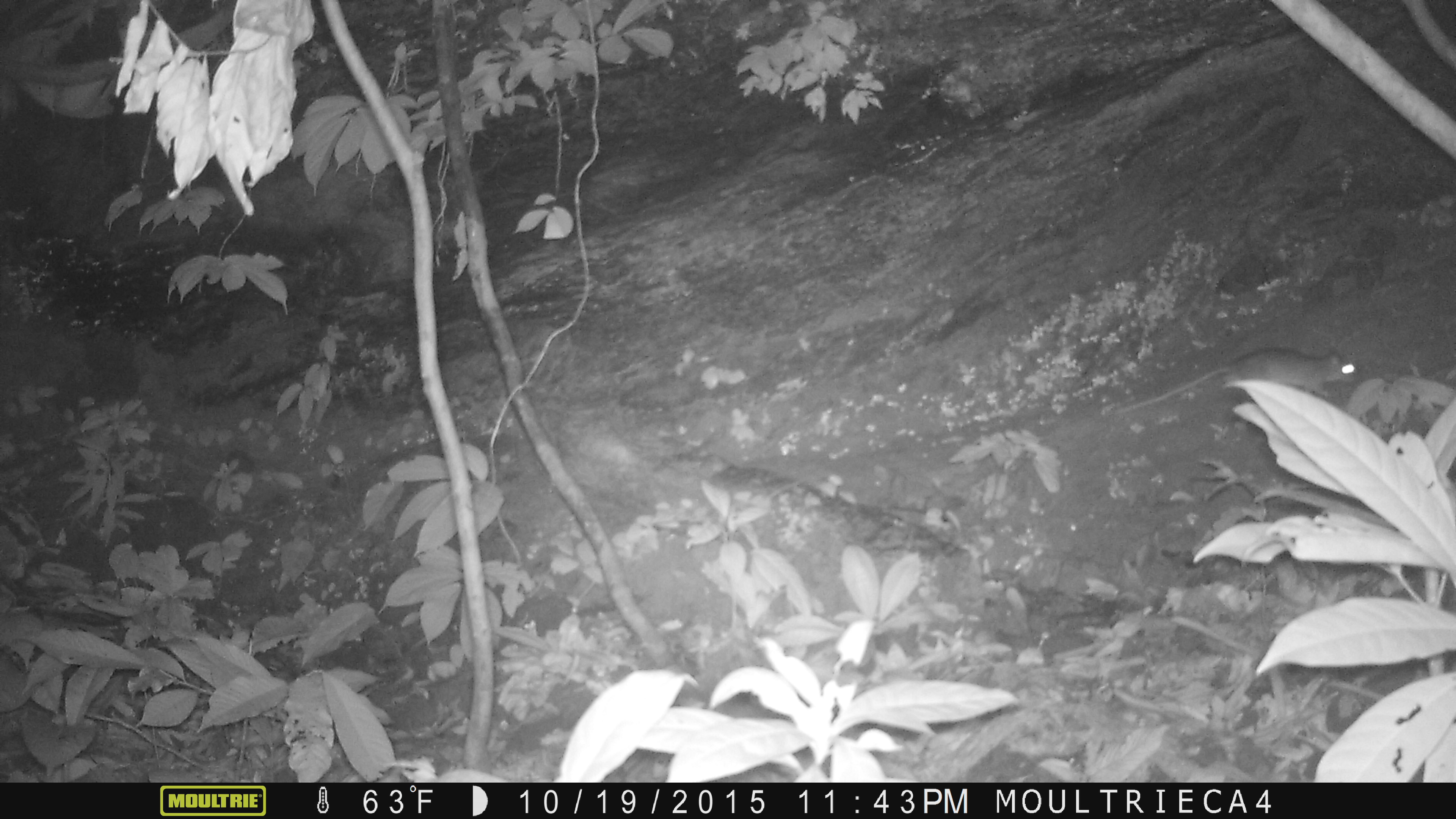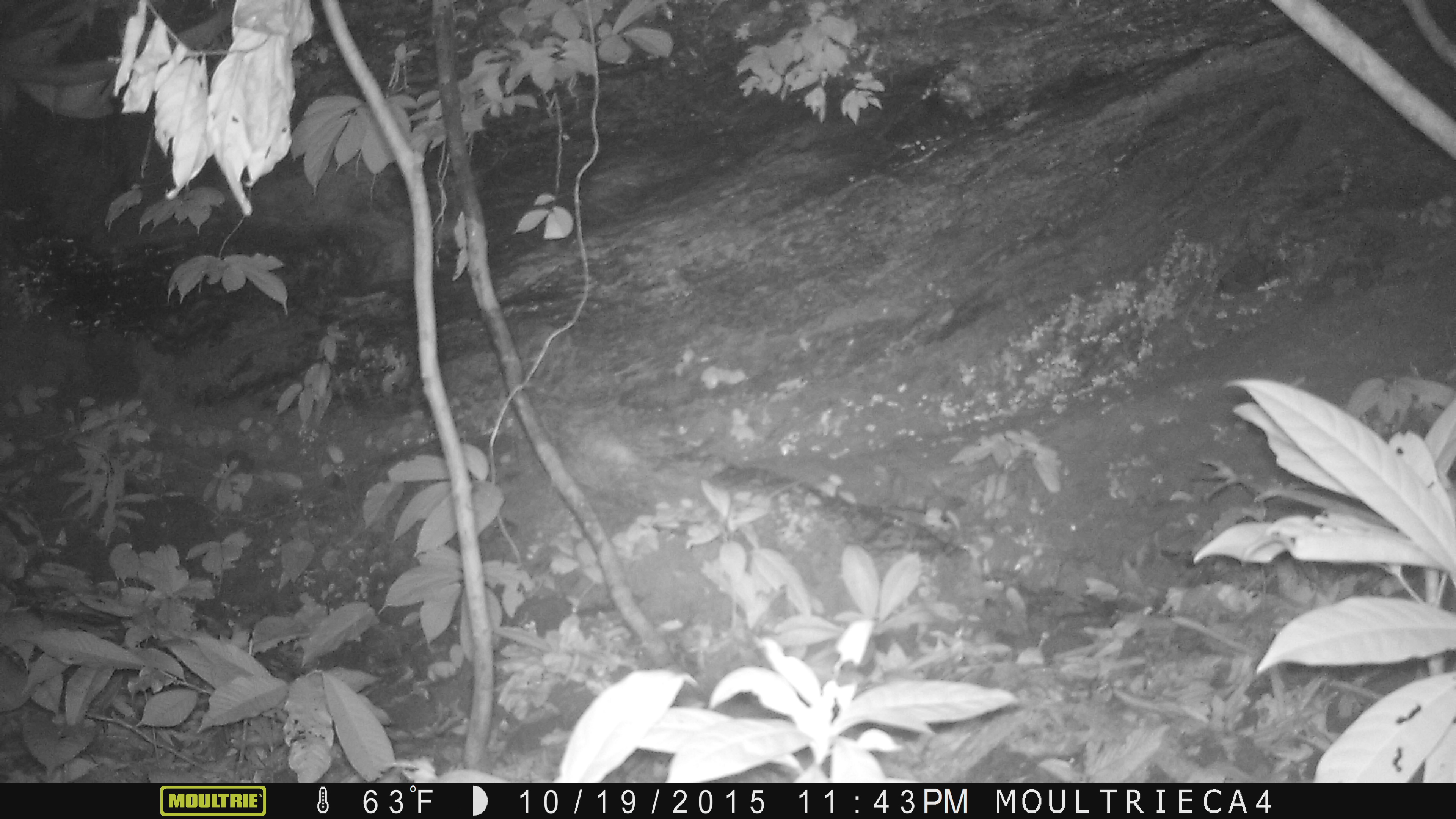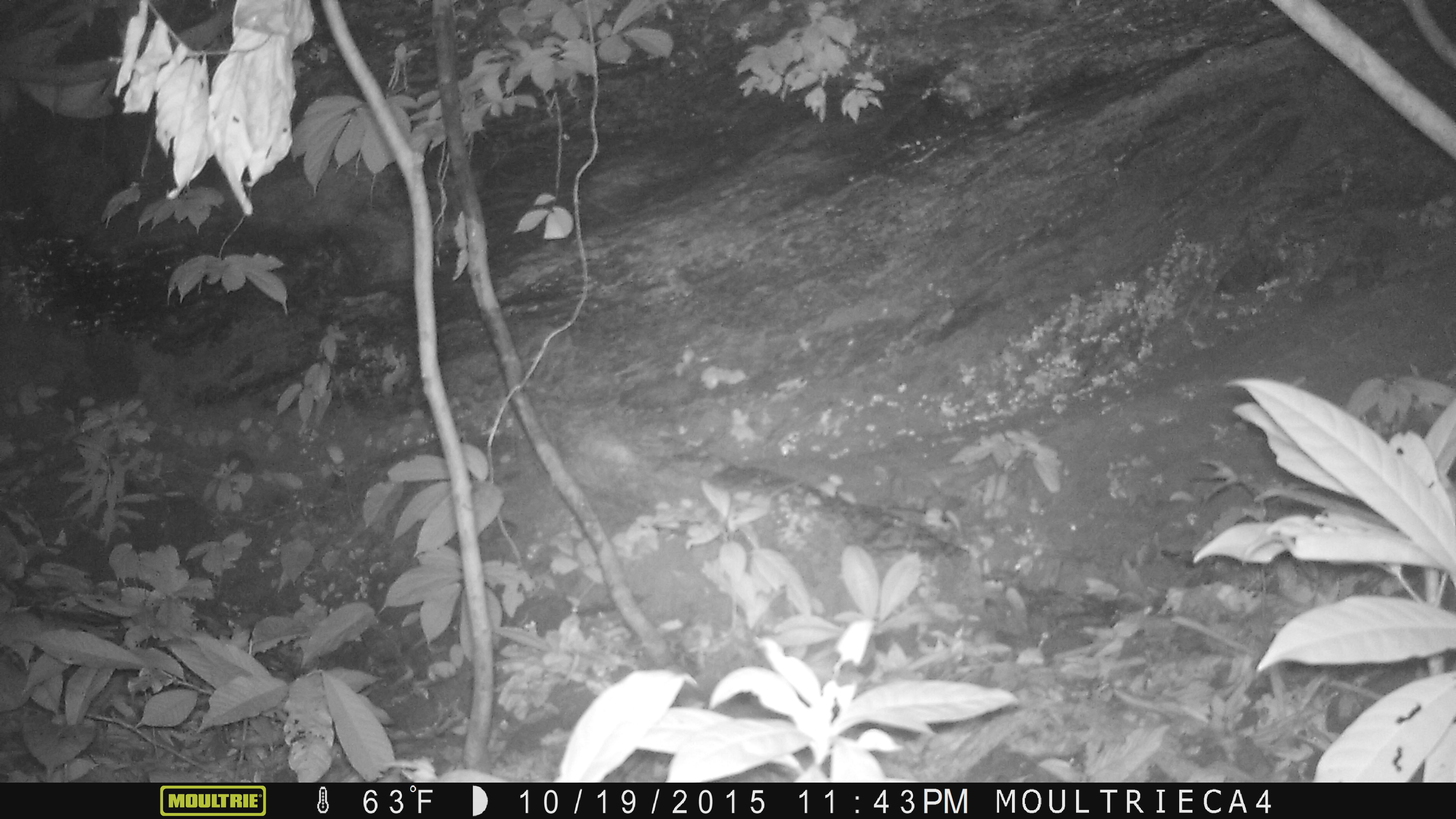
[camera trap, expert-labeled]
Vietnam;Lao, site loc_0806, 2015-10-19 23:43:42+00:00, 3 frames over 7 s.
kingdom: Animalia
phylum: Chordata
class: Mammalia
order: Rodentia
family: Muridae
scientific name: Muridae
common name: old-world mice and rats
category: unidentified murid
Unidentified murid (old-world mice and rats) (Muridae). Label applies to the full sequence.